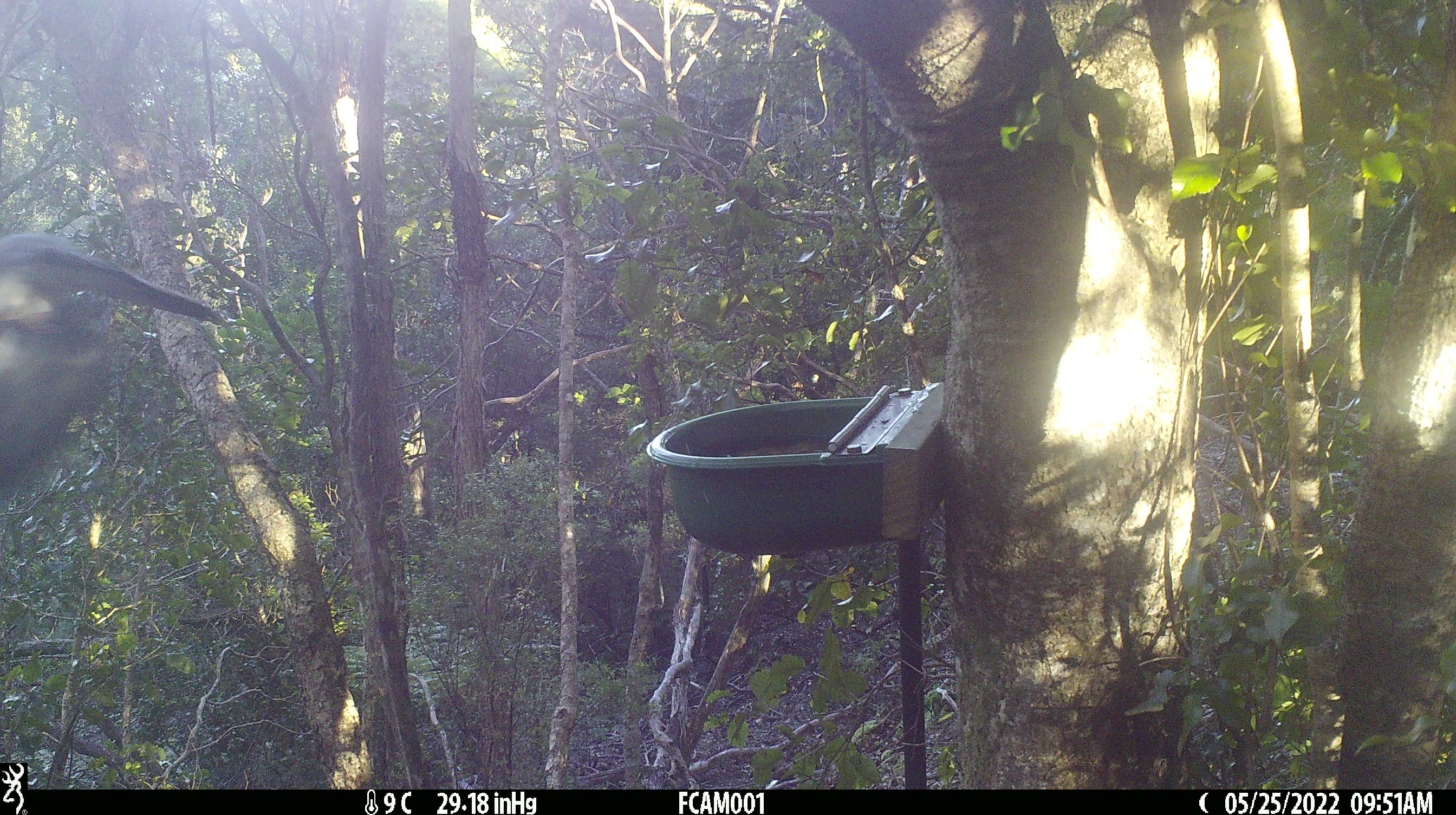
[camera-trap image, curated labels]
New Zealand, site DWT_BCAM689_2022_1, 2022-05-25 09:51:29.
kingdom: Animalia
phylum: Chordata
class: Aves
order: Columbiformes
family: Columbidae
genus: Hemiphaga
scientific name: Hemiphaga novaeseelandiae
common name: new zealand pigeon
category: kereru